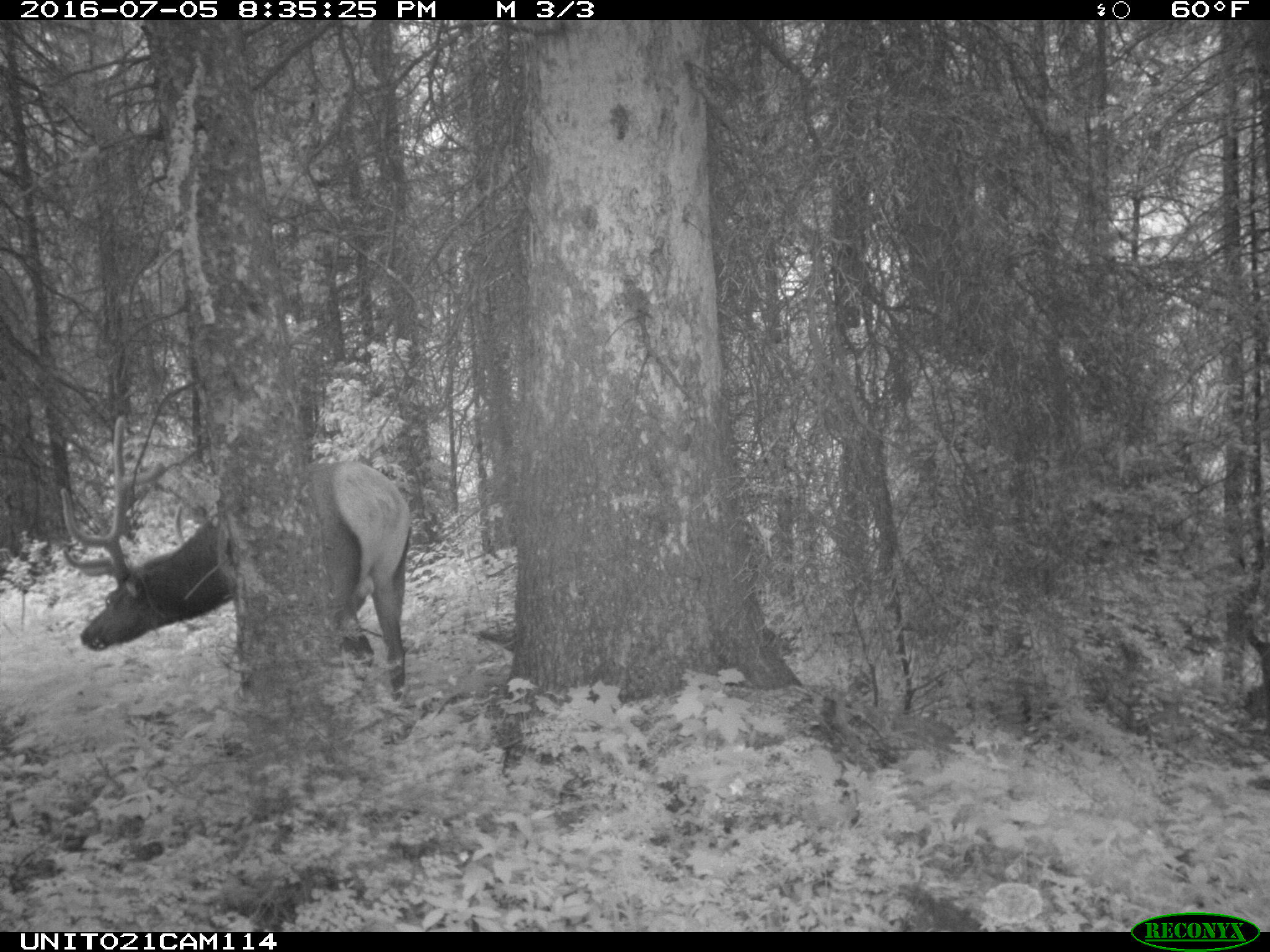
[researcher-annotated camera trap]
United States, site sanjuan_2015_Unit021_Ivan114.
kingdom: Animalia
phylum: Chordata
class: Mammalia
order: Artiodactyla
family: Cervidae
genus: Cervus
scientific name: Cervus elaphus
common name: red deer